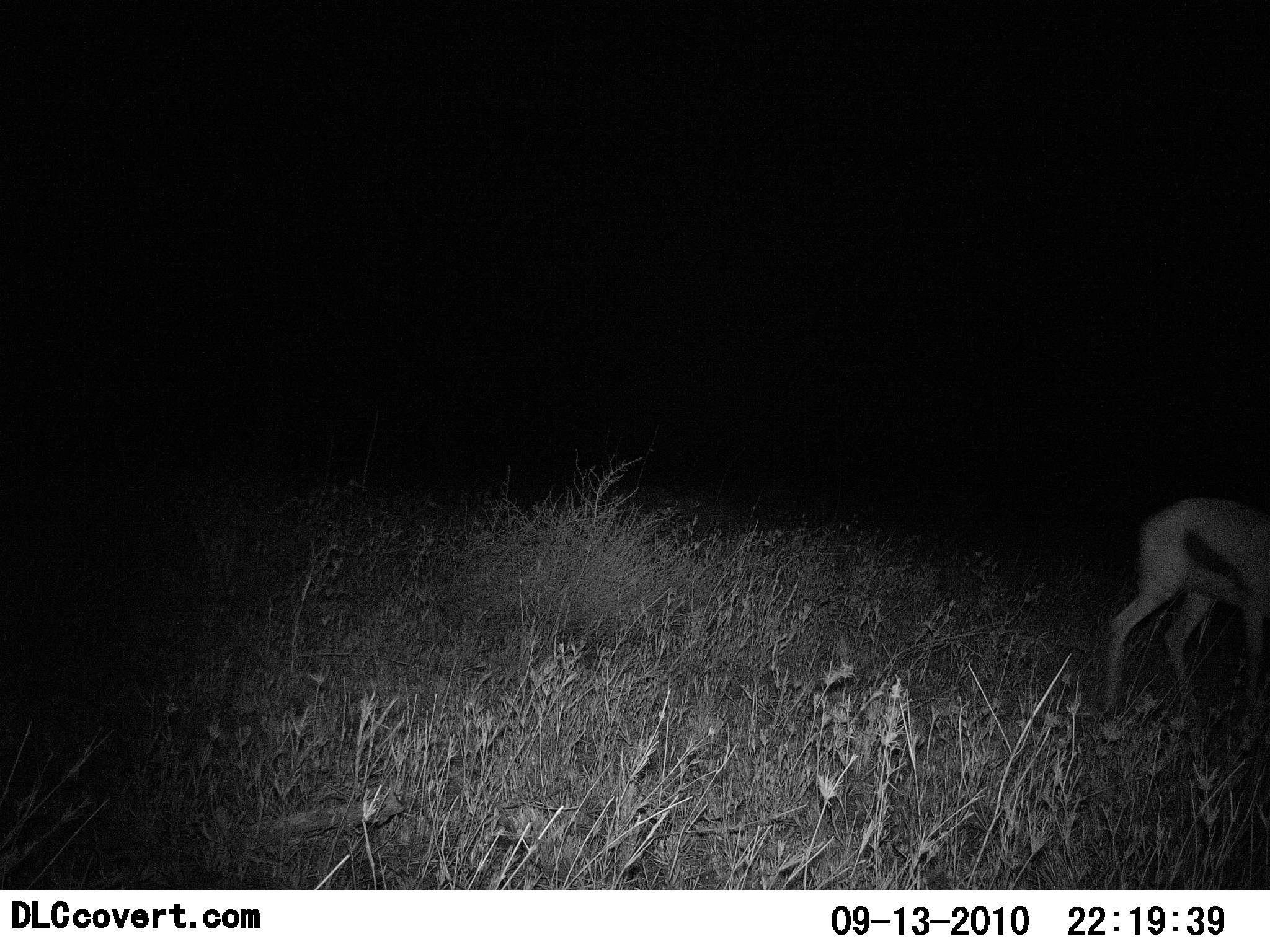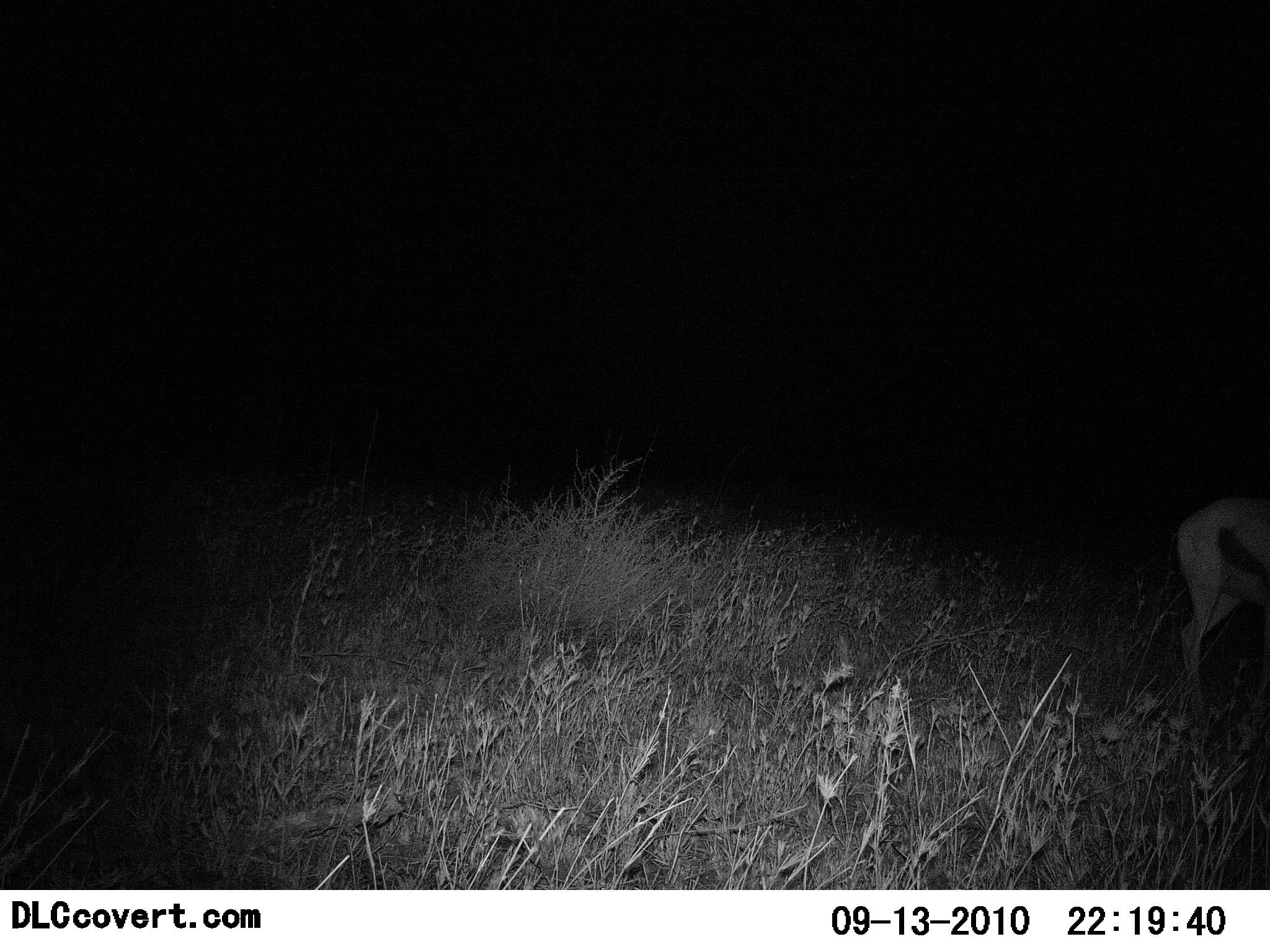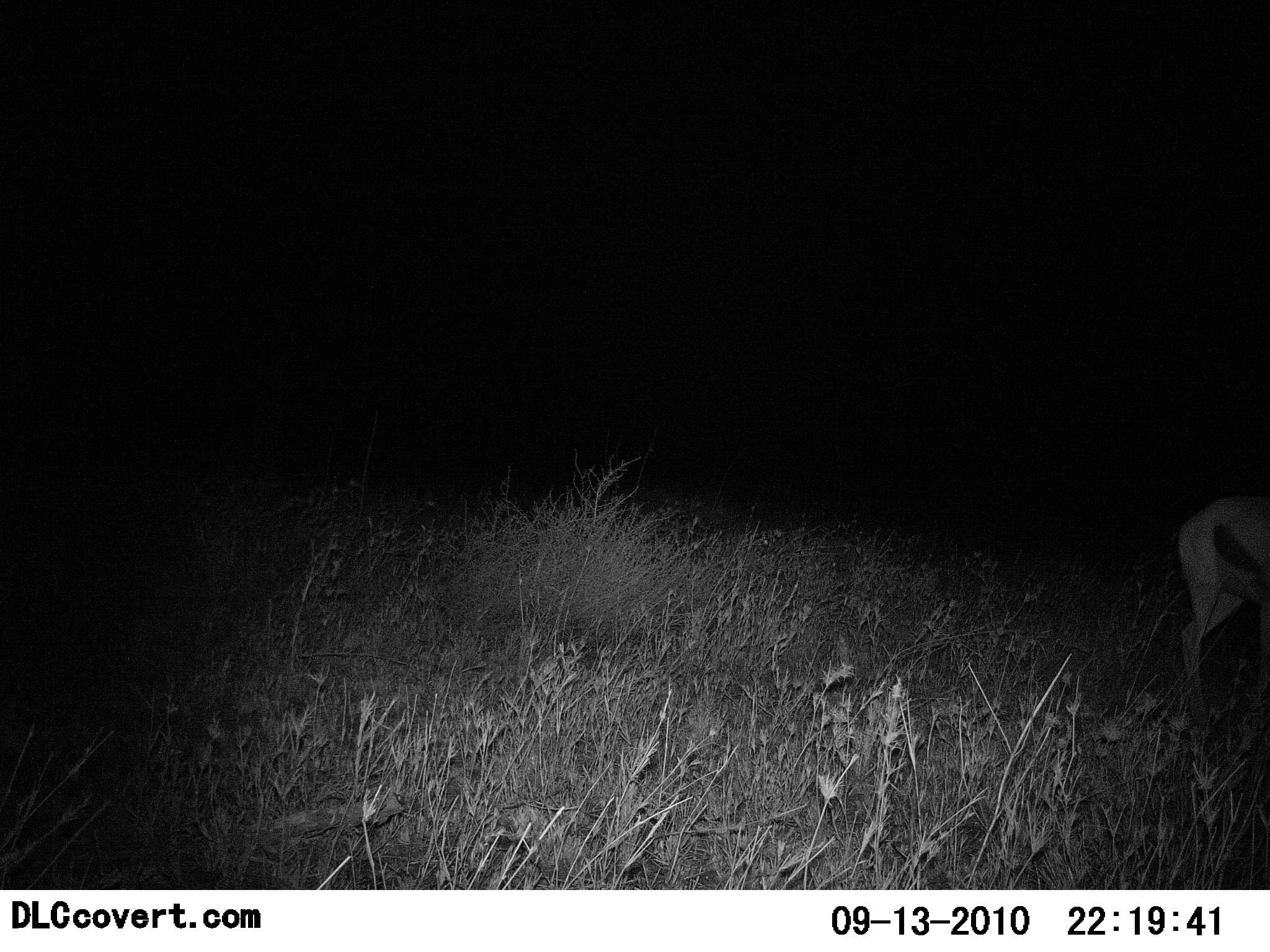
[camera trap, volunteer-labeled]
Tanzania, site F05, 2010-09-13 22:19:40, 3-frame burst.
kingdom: Animalia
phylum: Chordata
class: Mammalia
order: Artiodactyla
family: Bovidae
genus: Eudorcas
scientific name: Eudorcas thomsonii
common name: thomson's gazelle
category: gazellethomsons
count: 1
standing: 41%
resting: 0%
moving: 53%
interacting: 0%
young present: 0%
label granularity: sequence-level